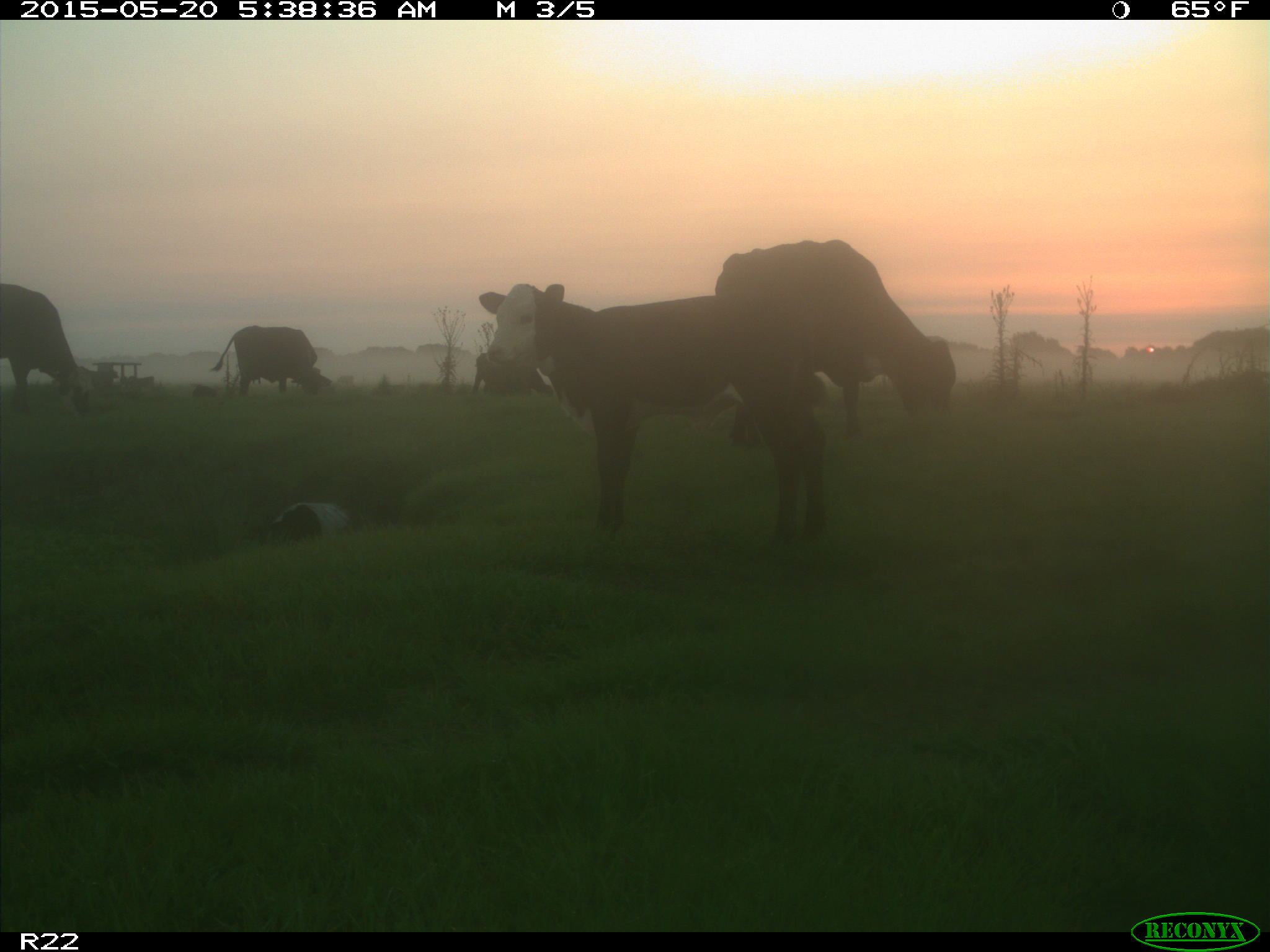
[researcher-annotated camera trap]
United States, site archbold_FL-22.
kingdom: Animalia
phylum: Chordata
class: Mammalia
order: Artiodactyla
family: Bovidae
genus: Bos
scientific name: Bos taurus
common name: domestic cow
Bos taurus (domestic cow).